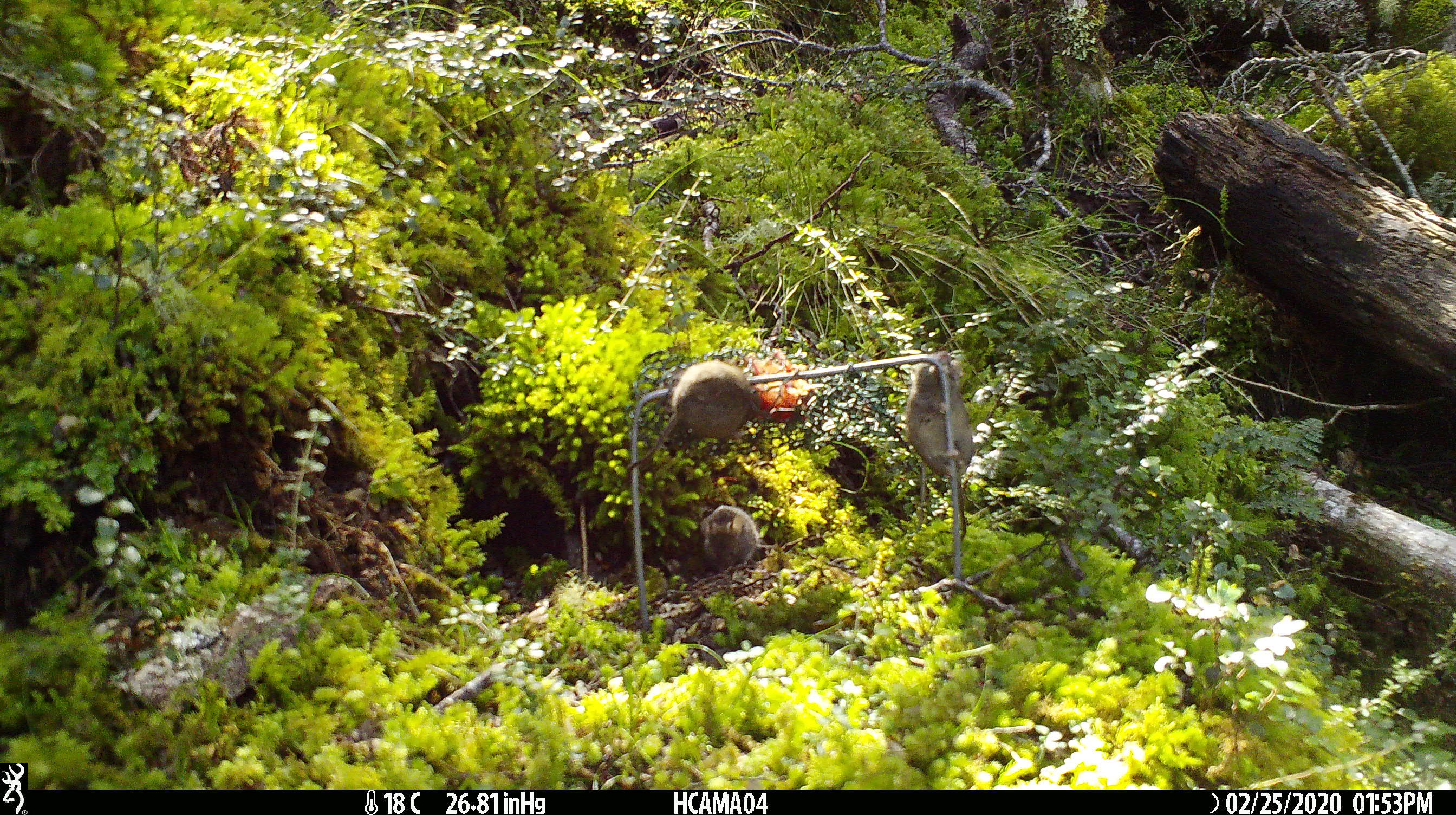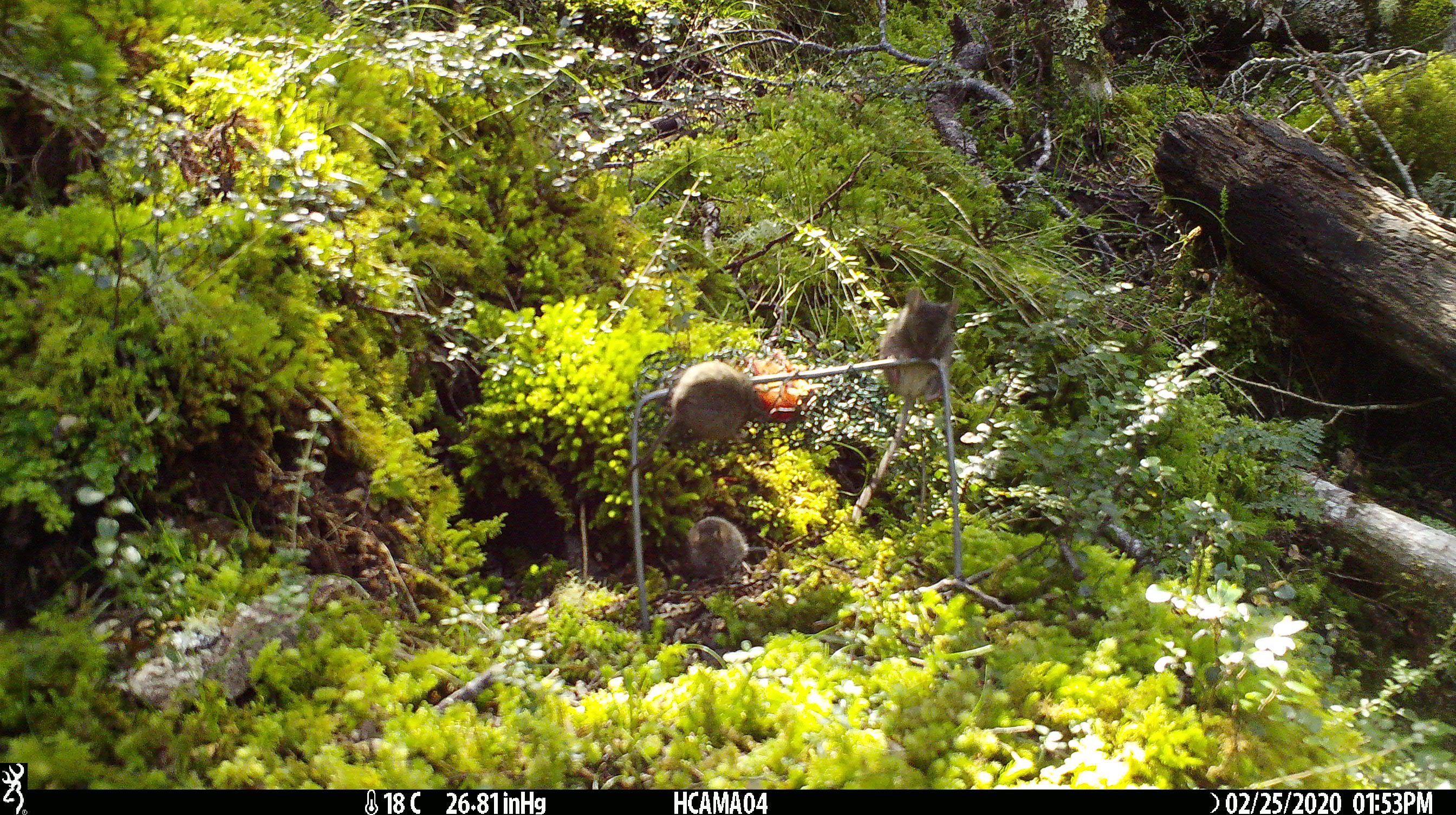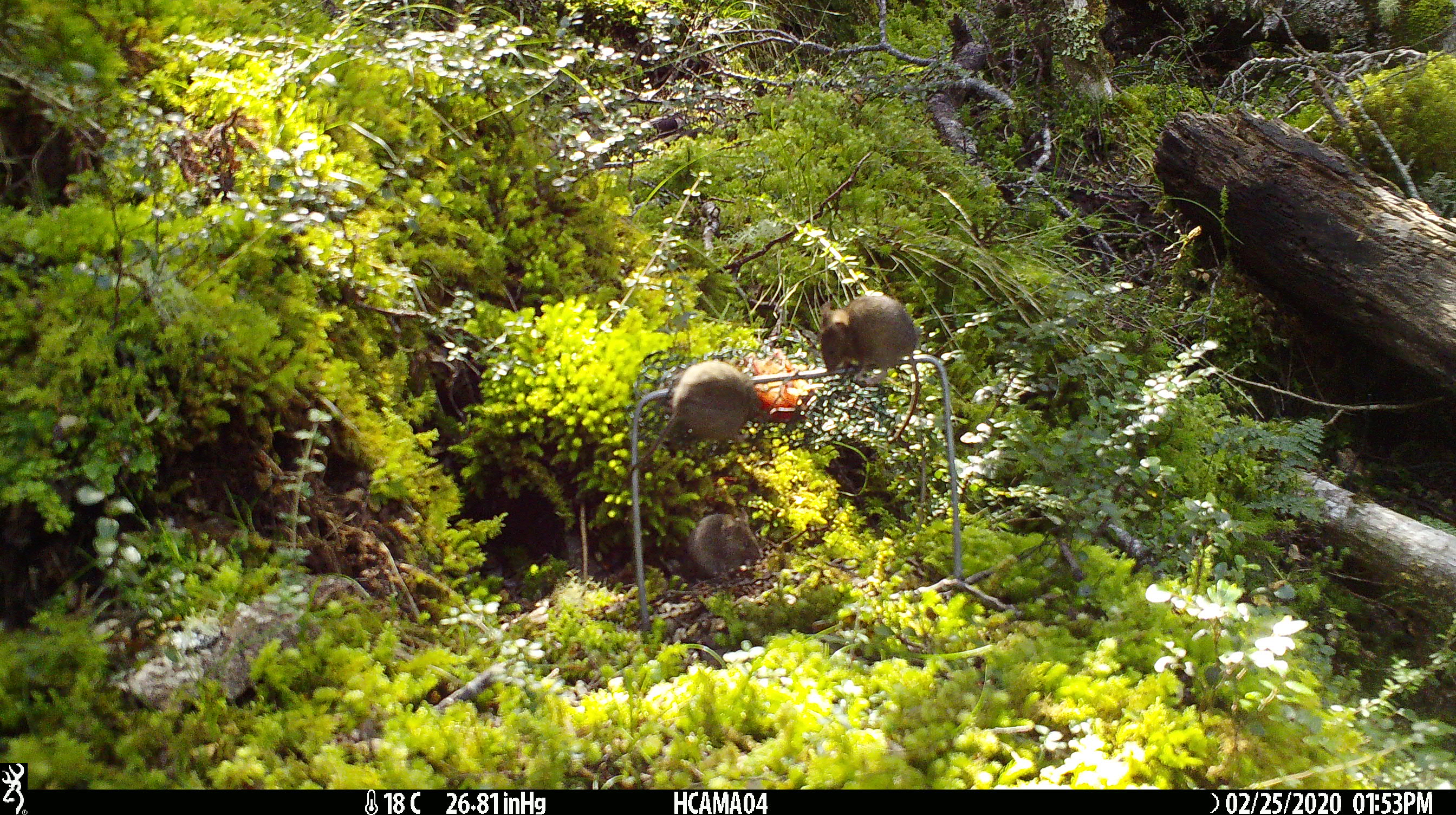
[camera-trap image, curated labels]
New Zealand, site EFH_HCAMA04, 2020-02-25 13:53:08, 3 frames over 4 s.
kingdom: Animalia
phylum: Chordata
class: Mammalia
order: Rodentia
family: Muridae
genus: Mus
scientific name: Mus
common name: mouse